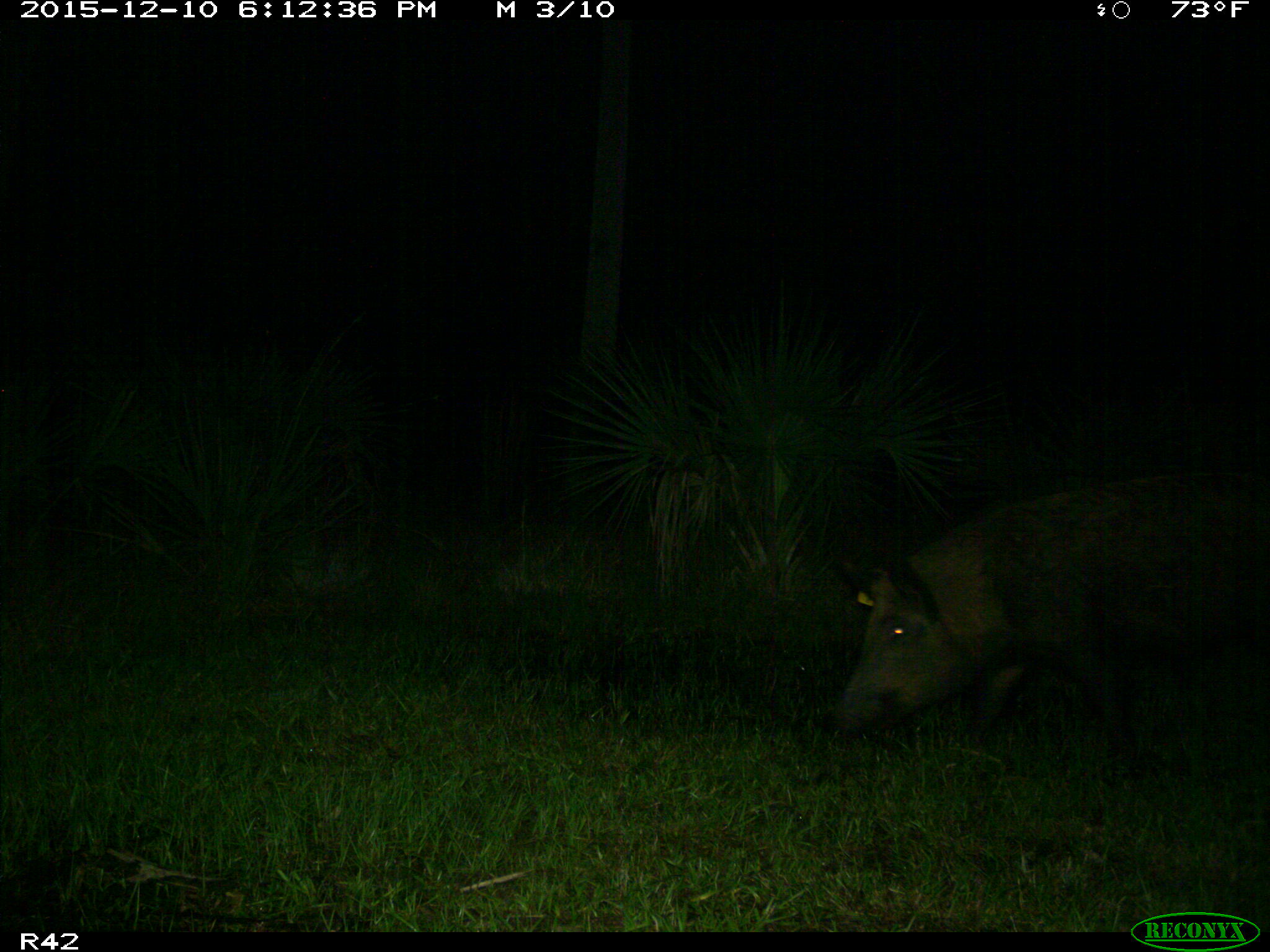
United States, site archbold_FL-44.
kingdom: Animalia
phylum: Chordata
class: Mammalia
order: Artiodactyla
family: Suidae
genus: Sus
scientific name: Sus scrofa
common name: wild boar